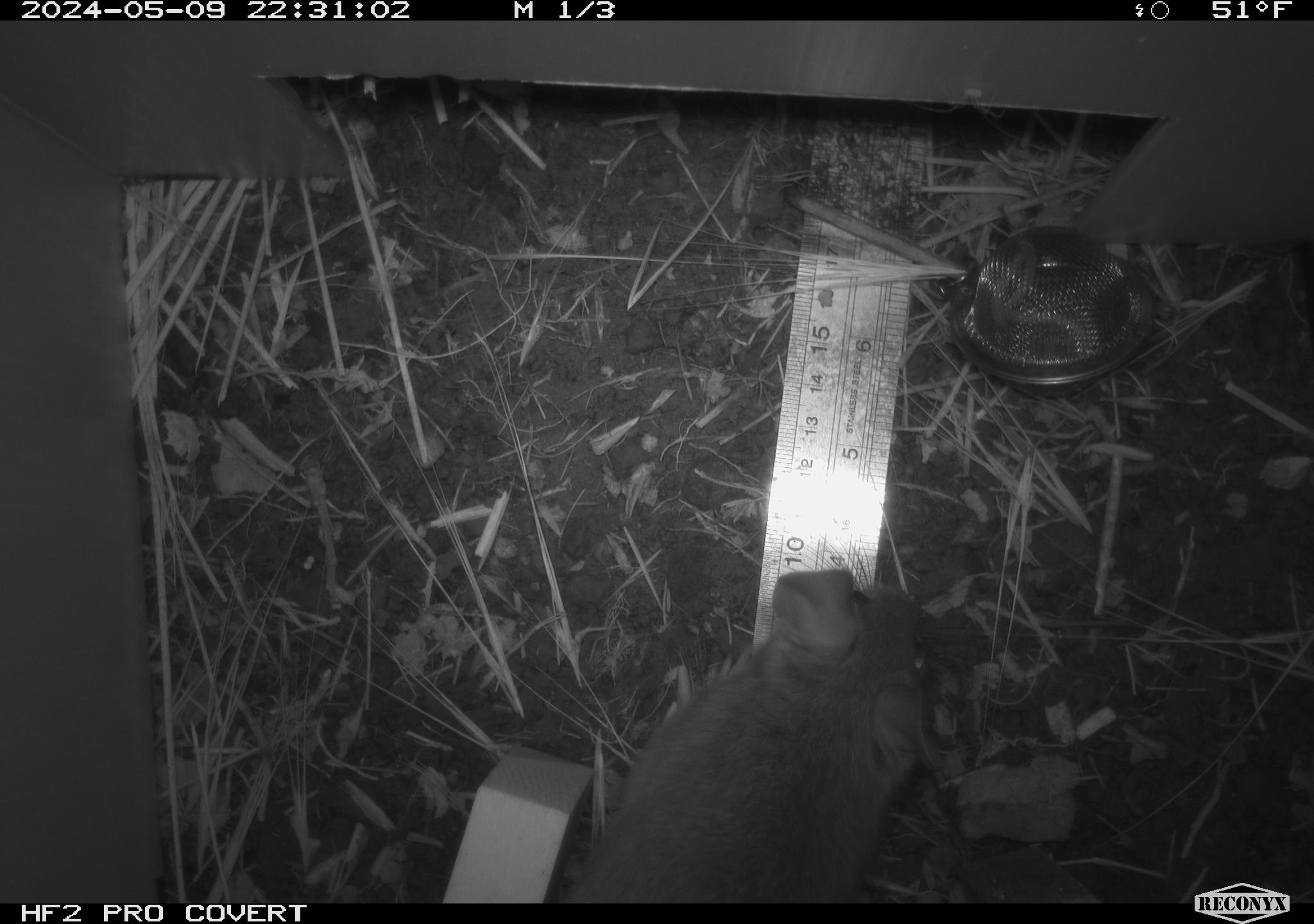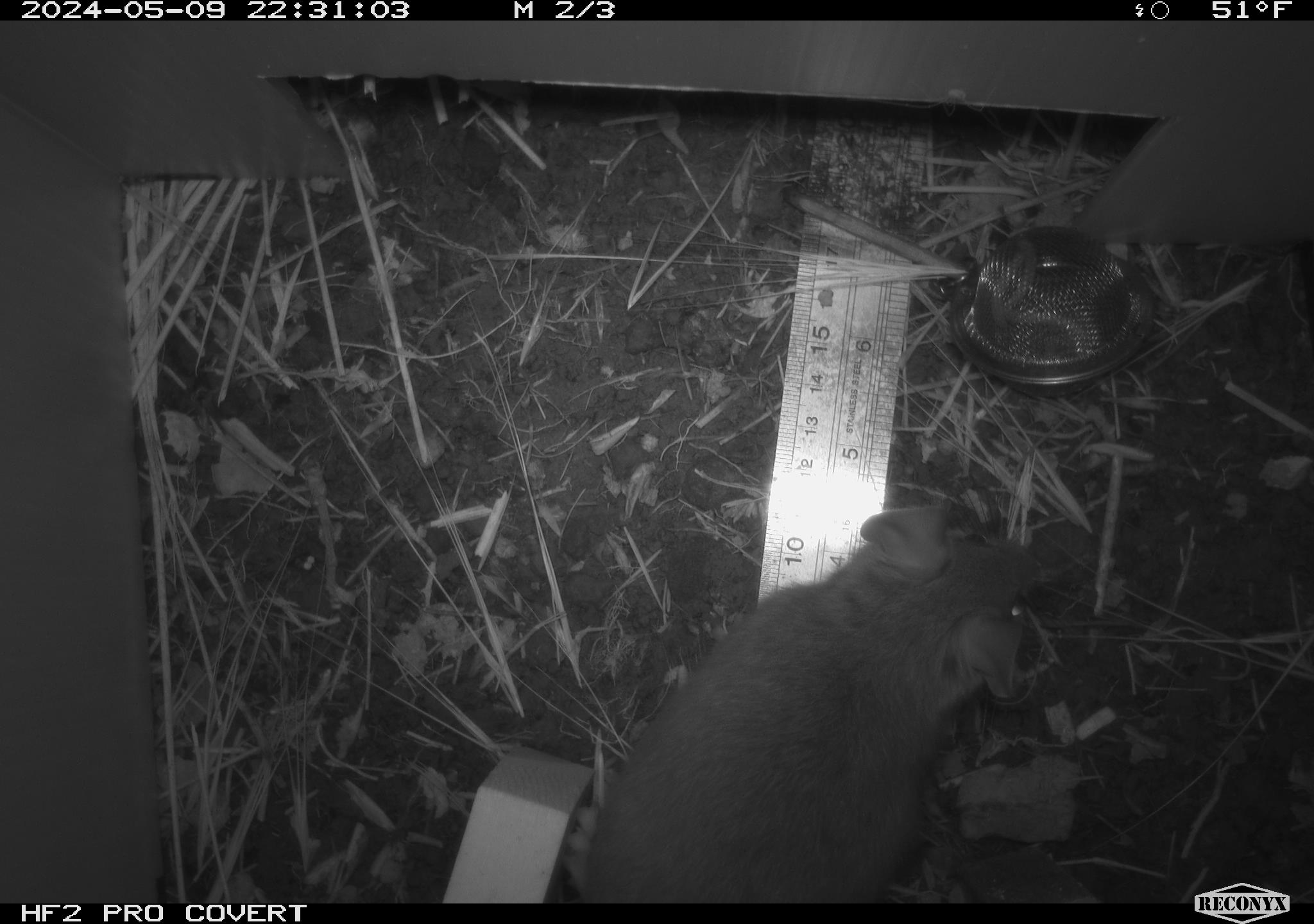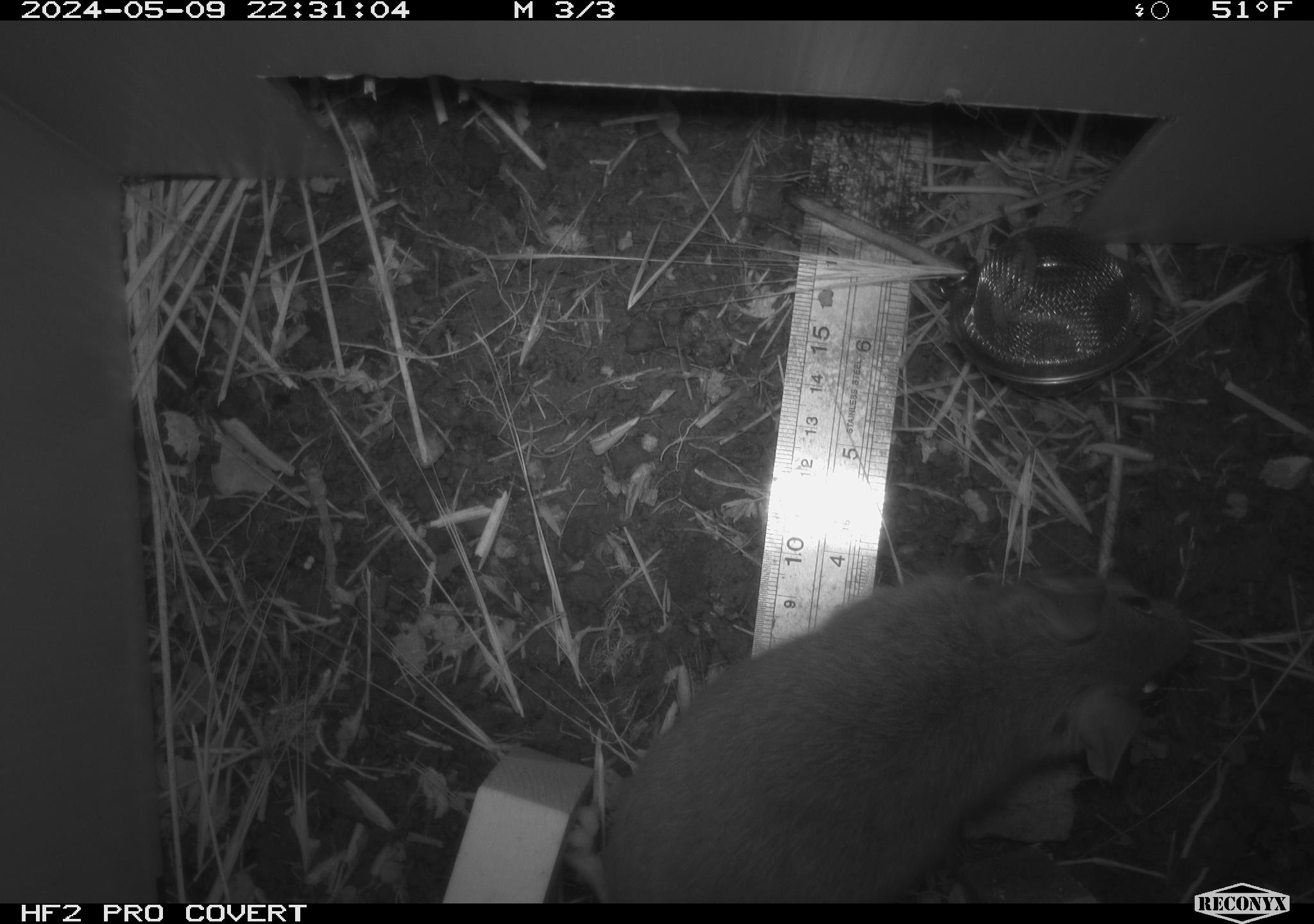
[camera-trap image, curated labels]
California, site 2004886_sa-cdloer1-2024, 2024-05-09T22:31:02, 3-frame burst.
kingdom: Animalia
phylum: Chordata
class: Mammalia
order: Rodentia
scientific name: Rodentia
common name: woodrat or rat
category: woodrat or rat species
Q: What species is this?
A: Woodrat or rat species (woodrat or rat) (Rodentia).